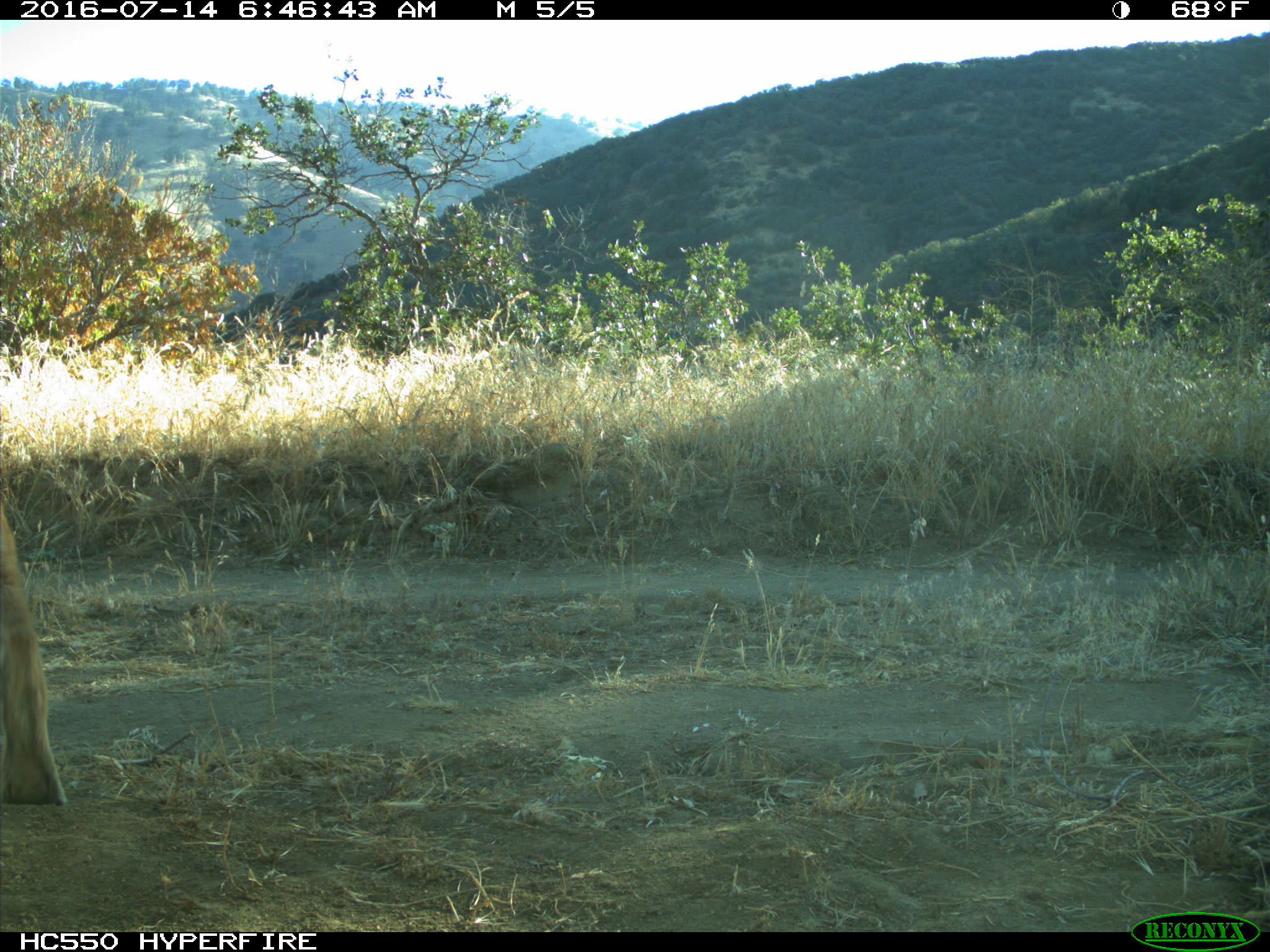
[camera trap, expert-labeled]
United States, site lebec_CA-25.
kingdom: Animalia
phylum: Chordata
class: Mammalia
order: Carnivora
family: Felidae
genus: Puma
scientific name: Puma concolor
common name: mountain lion